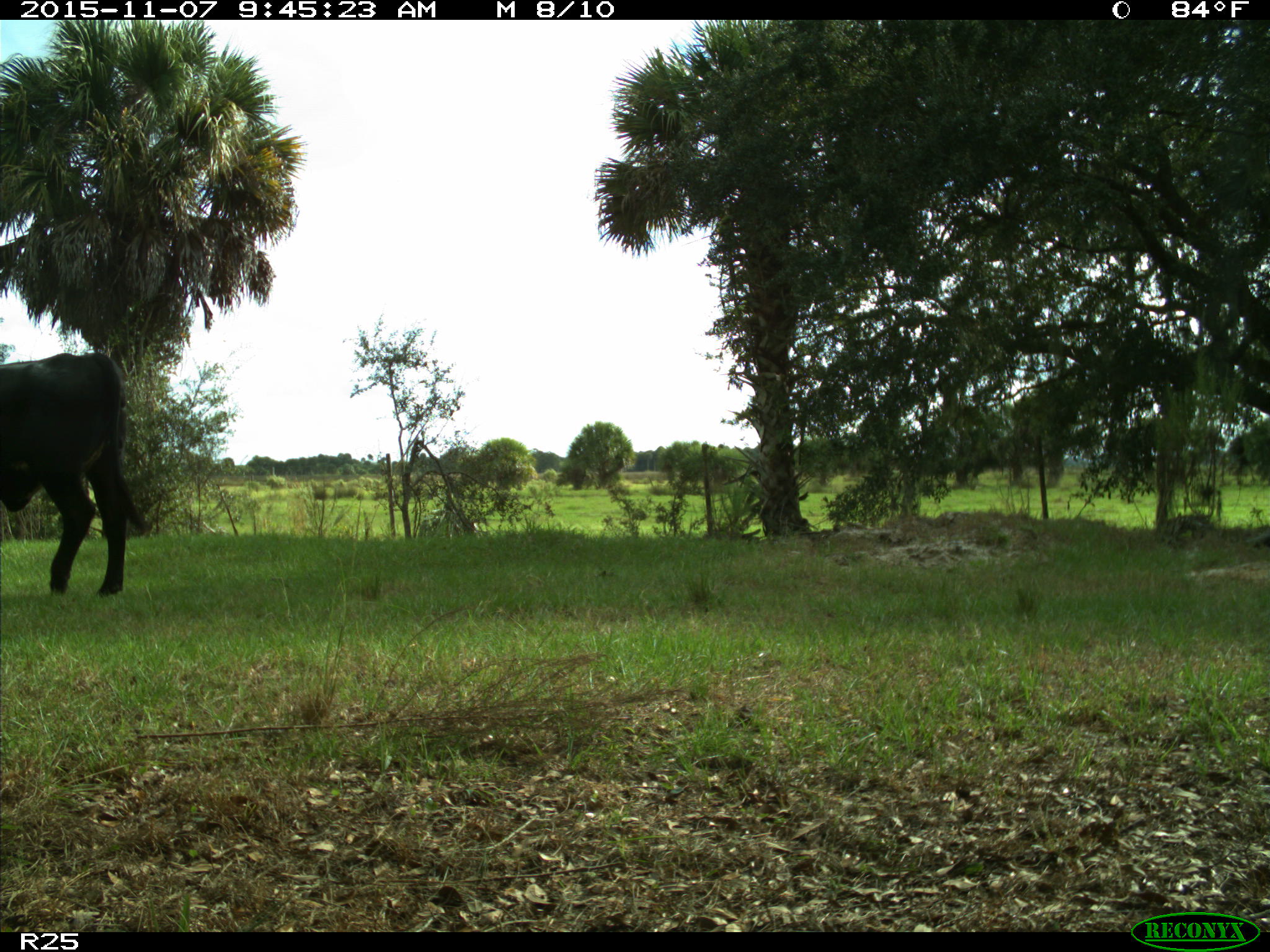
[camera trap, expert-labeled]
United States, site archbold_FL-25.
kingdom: Animalia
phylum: Chordata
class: Mammalia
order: Artiodactyla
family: Bovidae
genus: Bos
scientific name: Bos taurus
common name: domestic cow